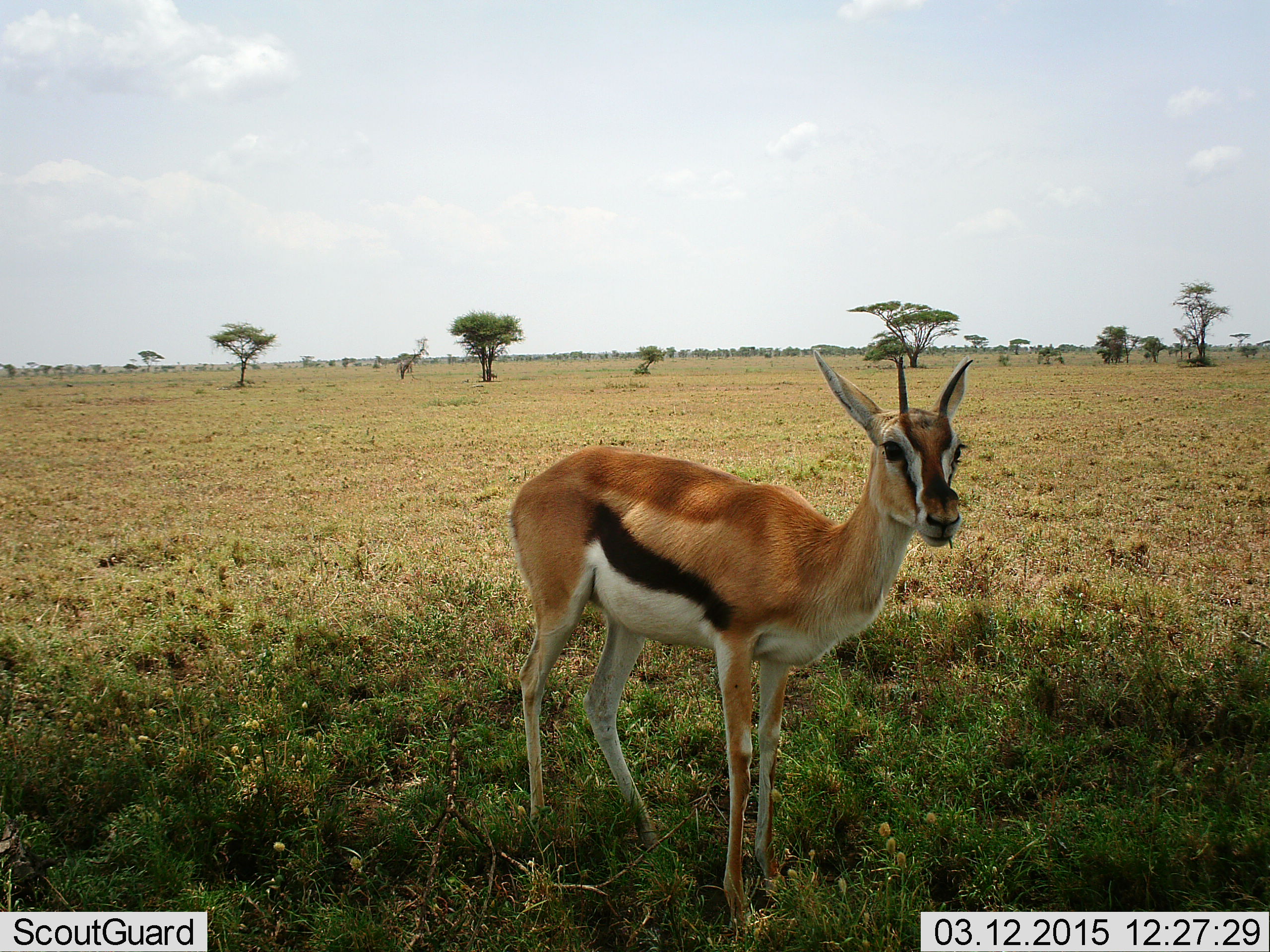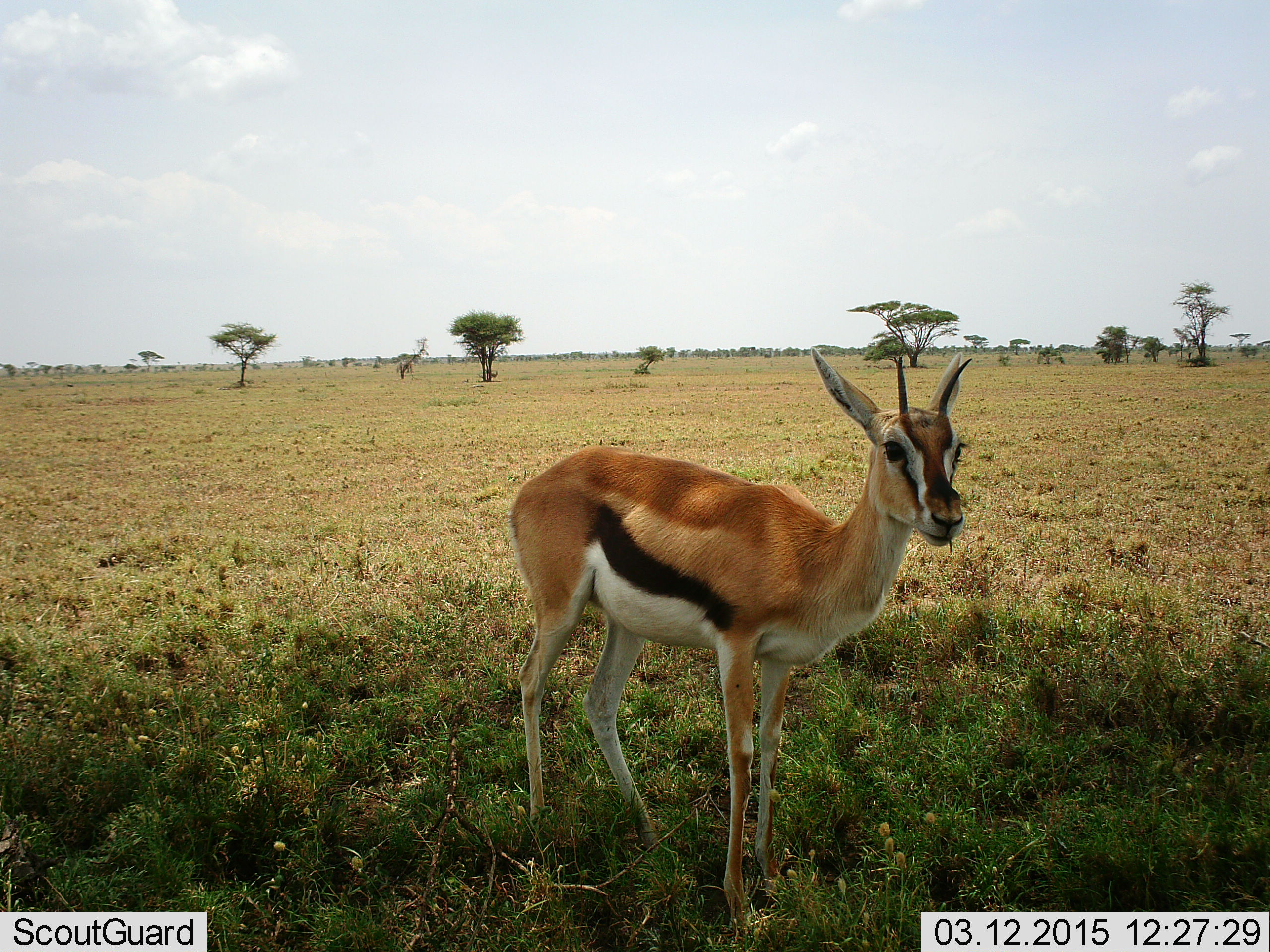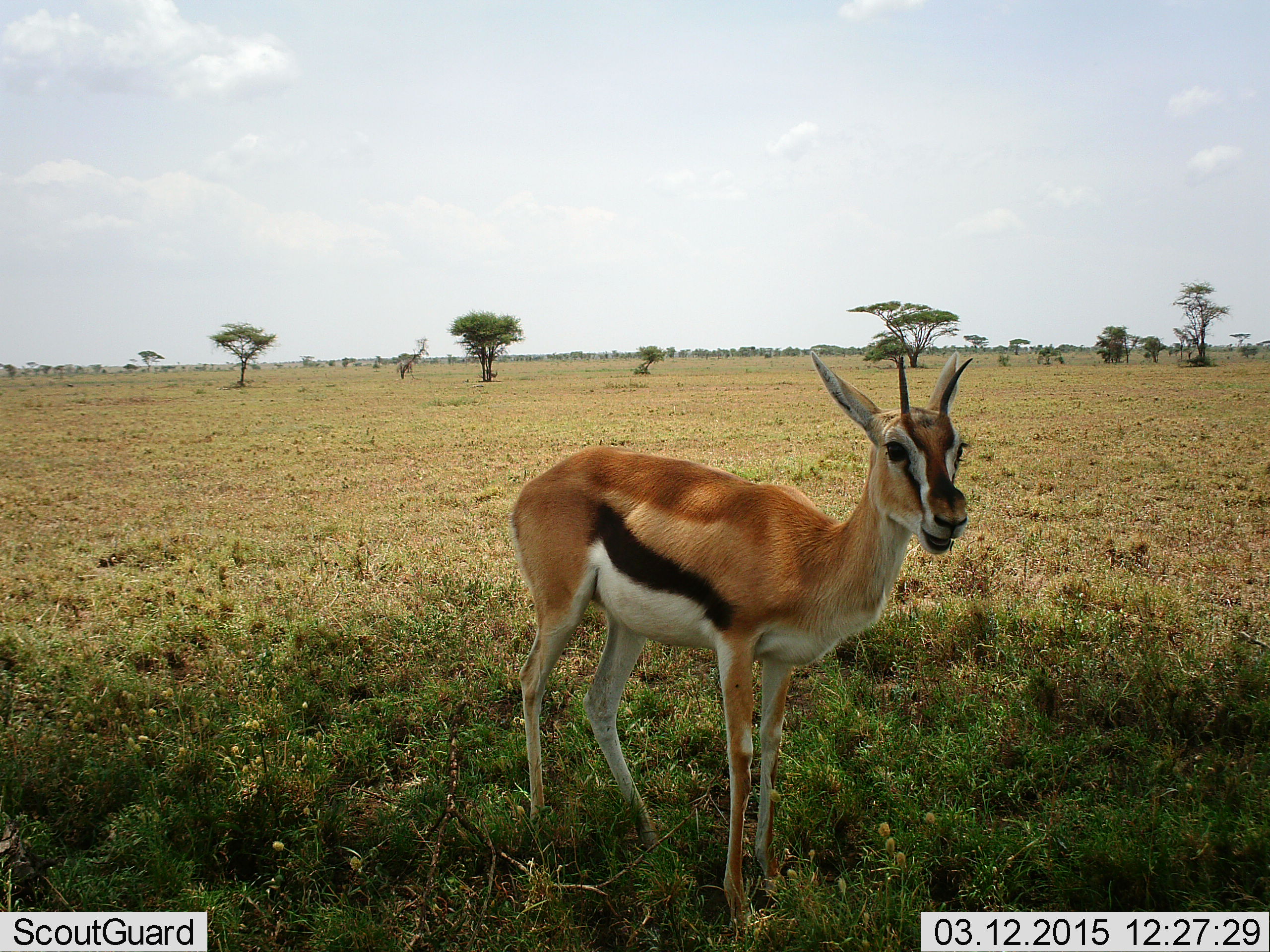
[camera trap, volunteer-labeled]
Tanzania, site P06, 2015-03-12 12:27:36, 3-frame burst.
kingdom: Animalia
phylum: Chordata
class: Mammalia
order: Artiodactyla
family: Bovidae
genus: Eudorcas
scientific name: Eudorcas thomsonii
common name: thomson's gazelle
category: gazellethomsons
Gazellethomsons (thomson's gazelle) (Eudorcas thomsonii), count 1. Behavior (volunteer vote fractions): standing 70%, resting 0%, moving 0%, interacting 0%. Young present (vote fraction): 0%. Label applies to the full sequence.